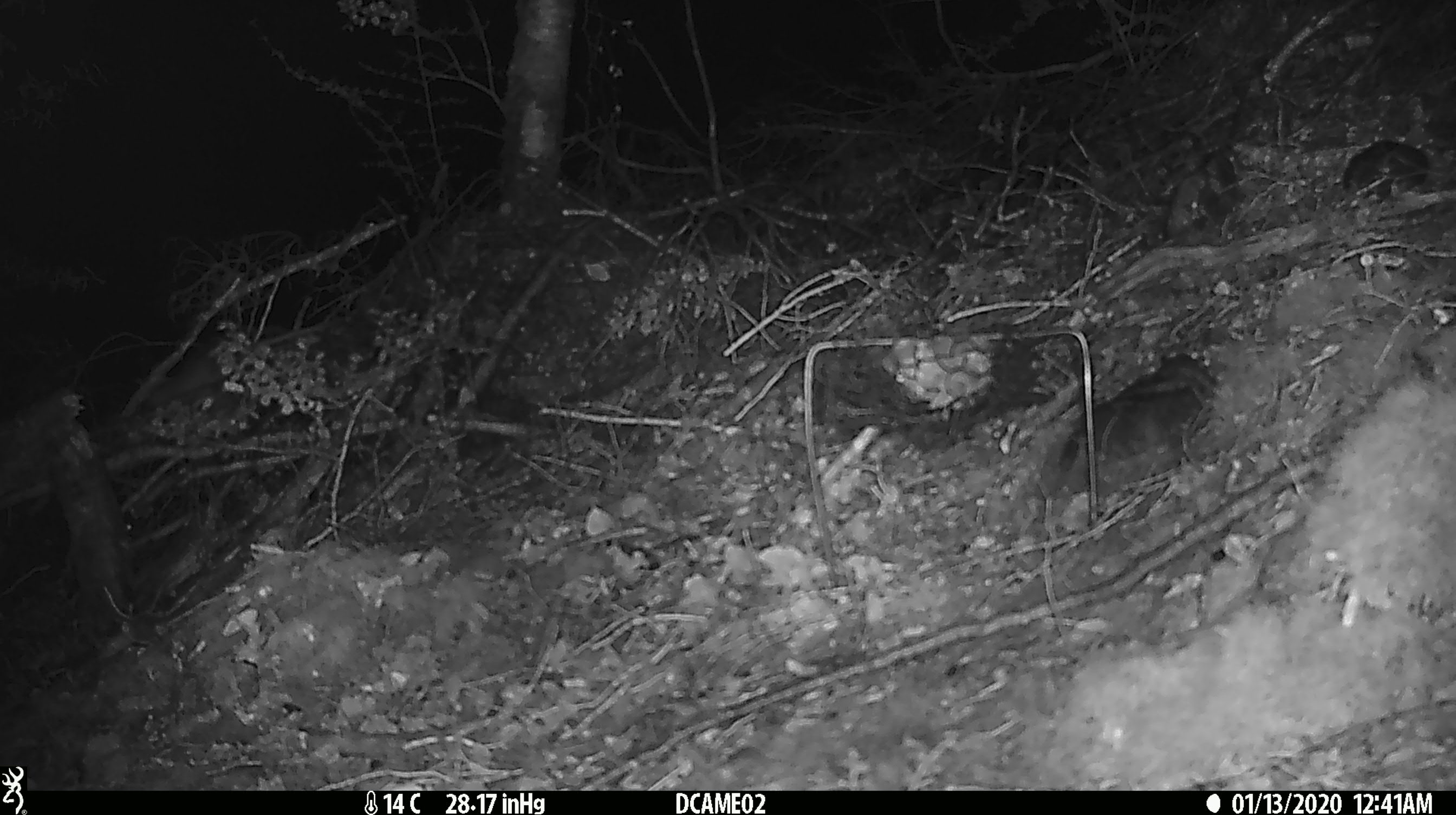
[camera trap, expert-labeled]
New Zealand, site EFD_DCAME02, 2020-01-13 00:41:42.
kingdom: Animalia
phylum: Chordata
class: Mammalia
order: Rodentia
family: Muridae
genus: Rattus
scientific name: Rattus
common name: rat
Rat (Rattus).